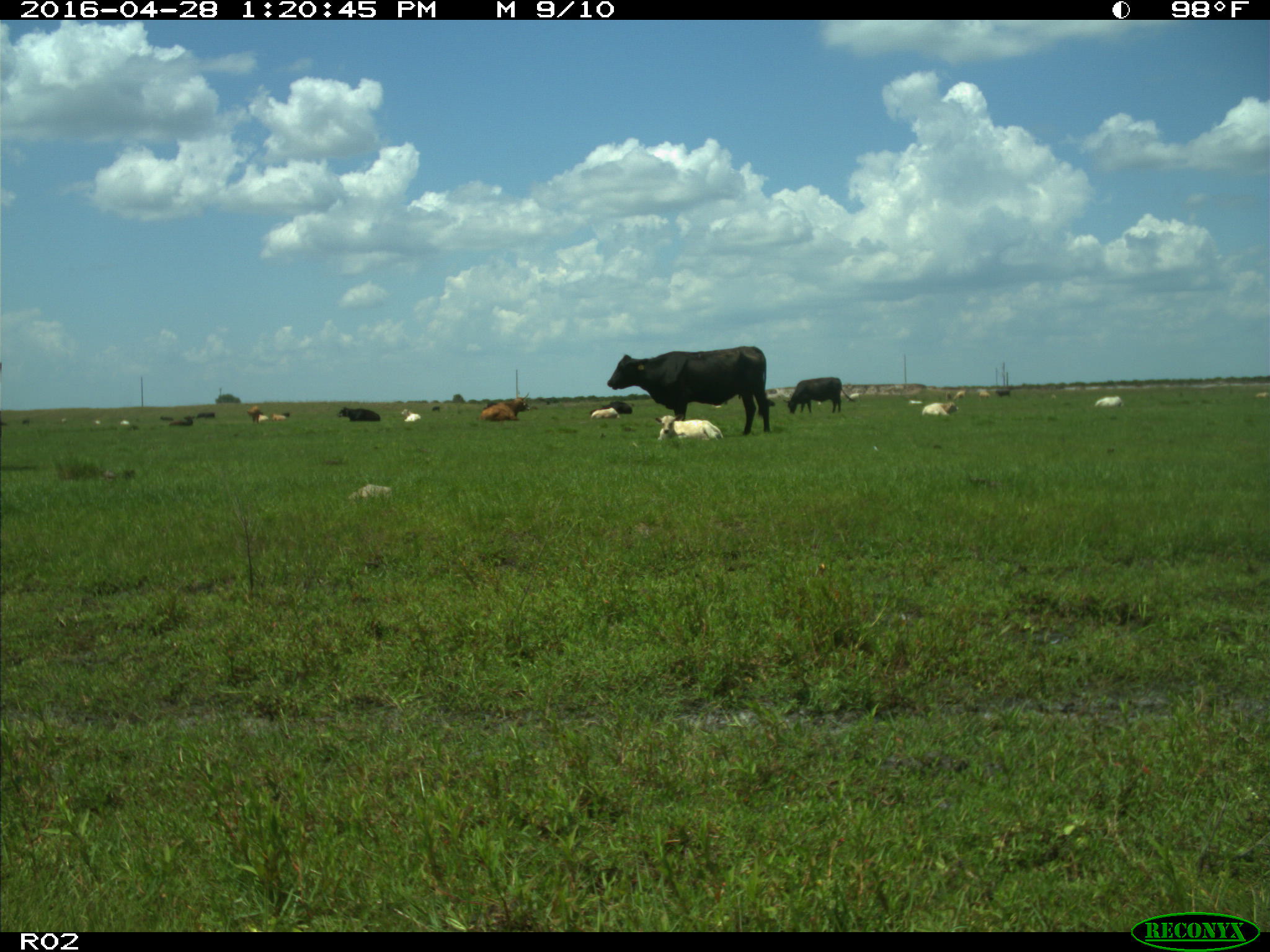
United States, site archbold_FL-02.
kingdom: Animalia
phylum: Chordata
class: Mammalia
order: Artiodactyla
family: Bovidae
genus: Bos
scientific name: Bos taurus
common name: domestic cow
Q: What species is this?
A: Bos taurus (domestic cow).